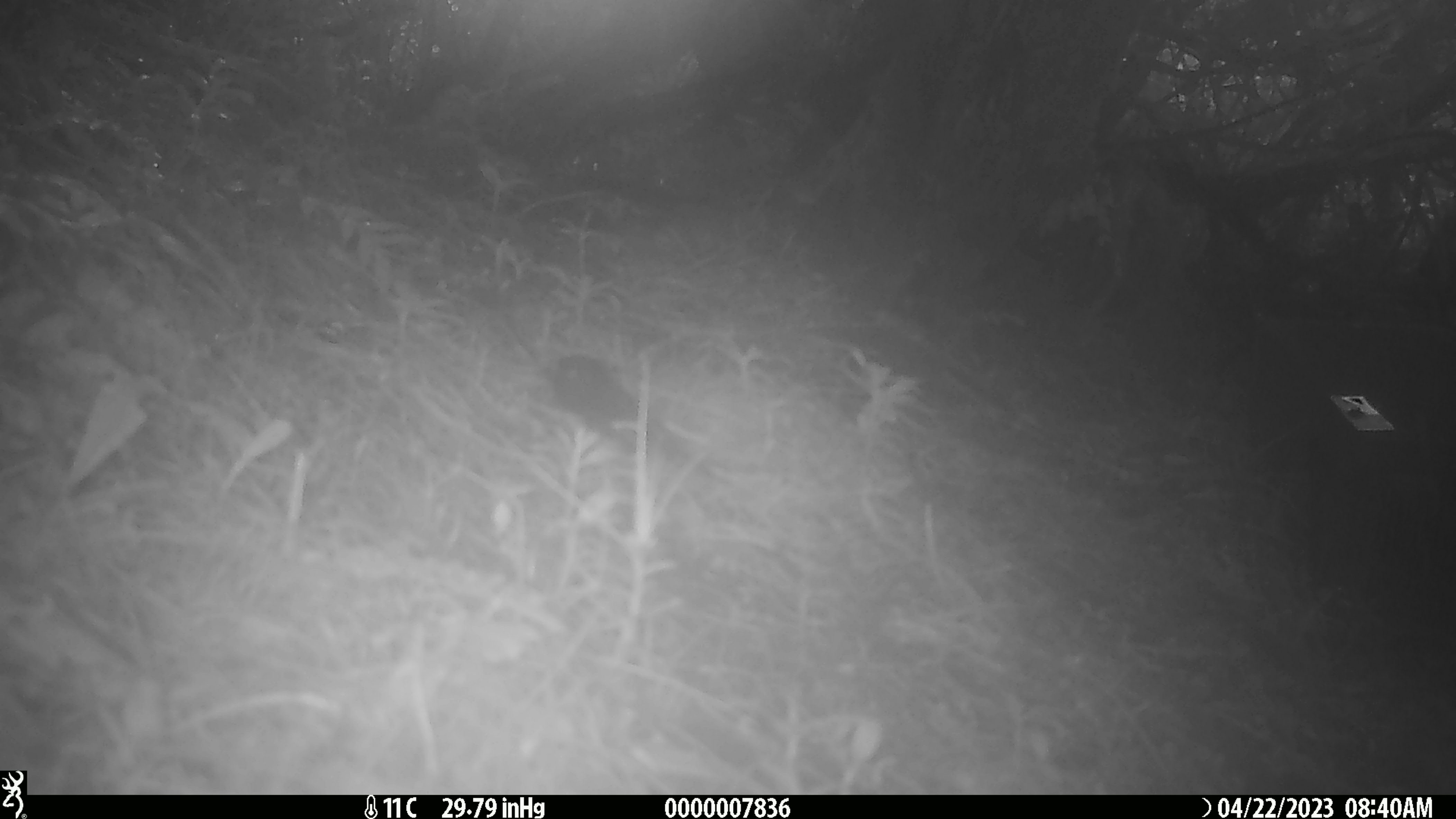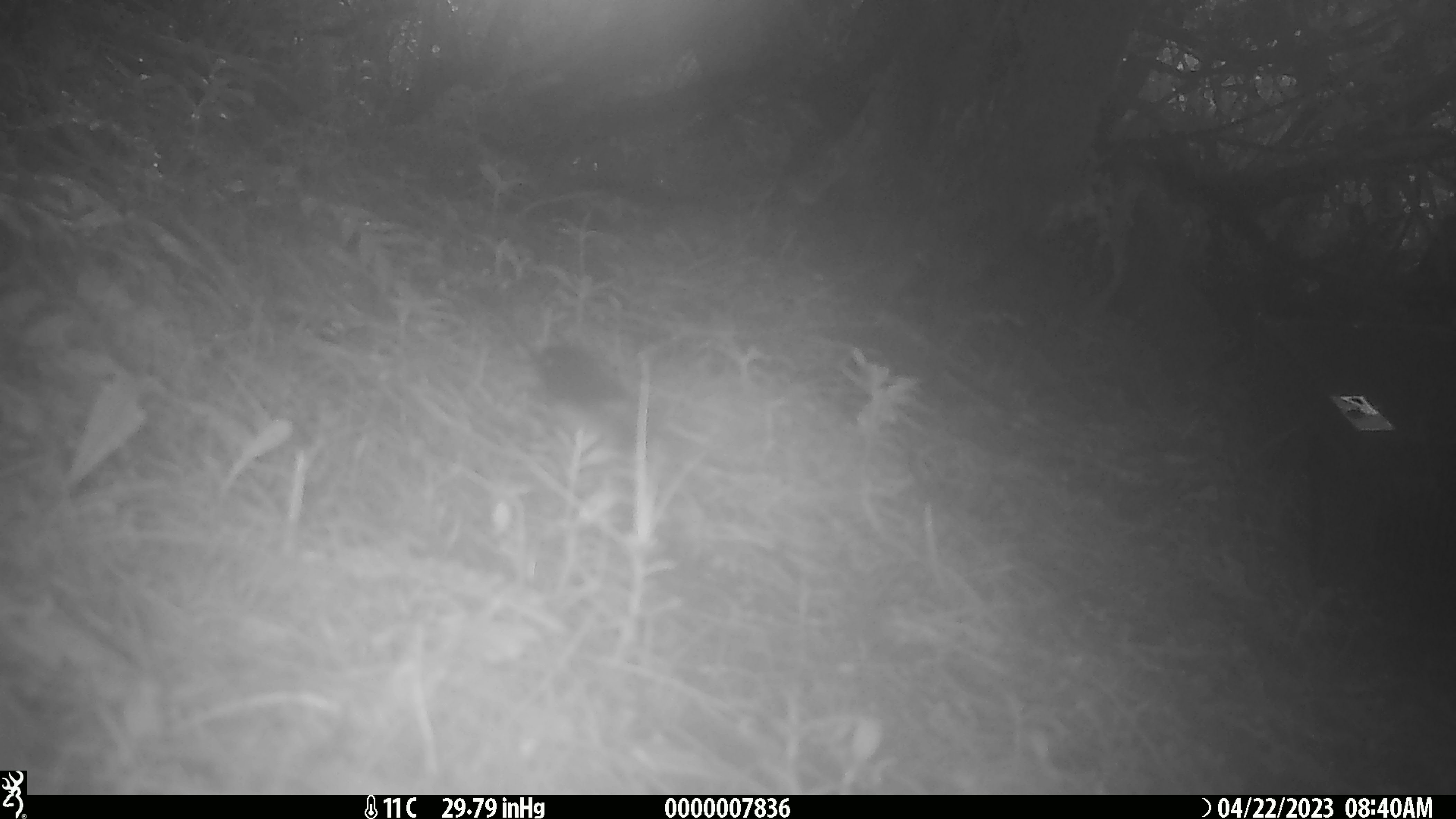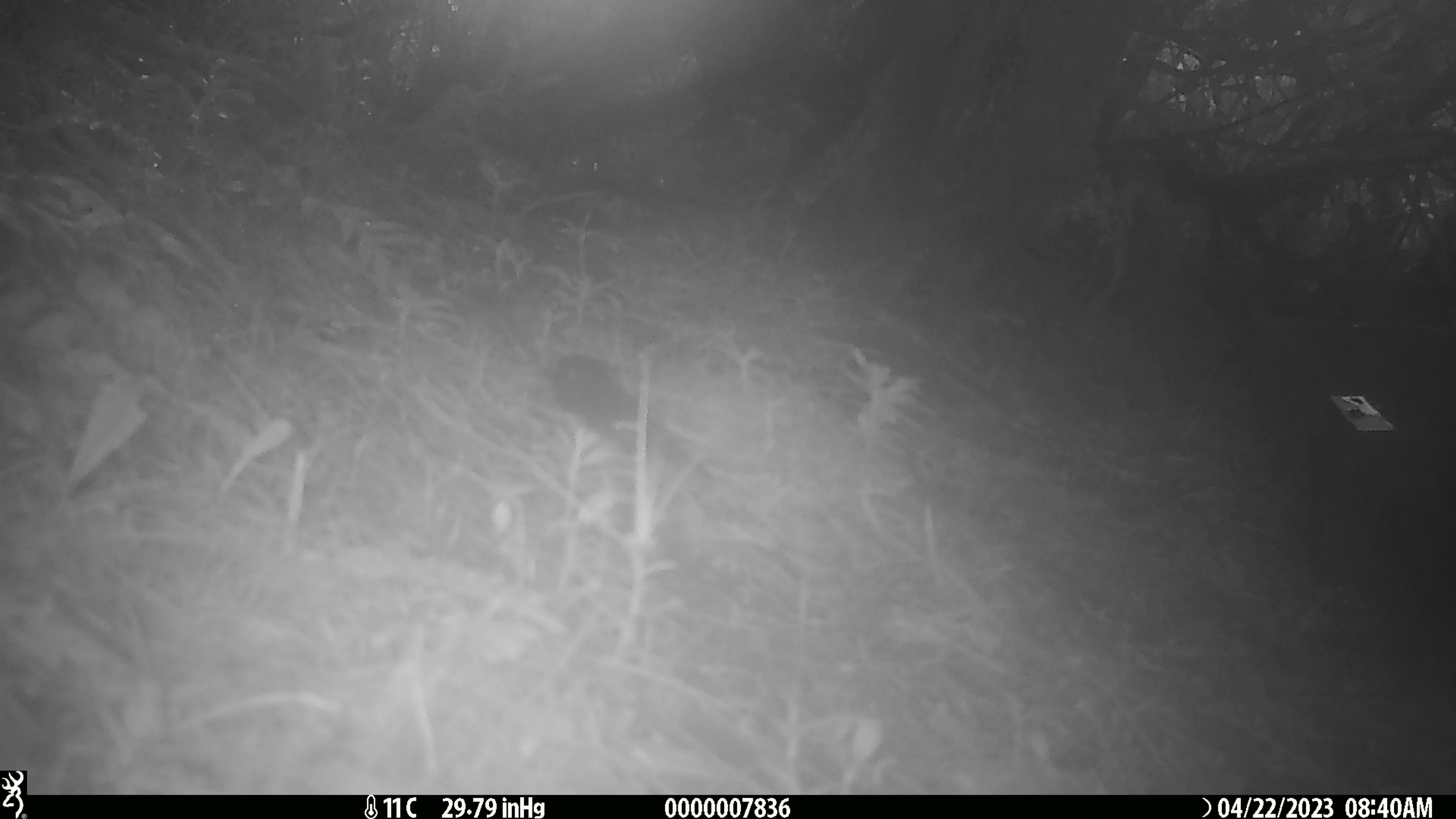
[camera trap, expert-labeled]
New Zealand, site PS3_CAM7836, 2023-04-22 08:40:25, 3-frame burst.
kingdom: Animalia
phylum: Chordata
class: Aves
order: Passeriformes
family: Petroicidae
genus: Petroica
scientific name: Petroica macrocephala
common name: tomtit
Tomtit (Petroica macrocephala).